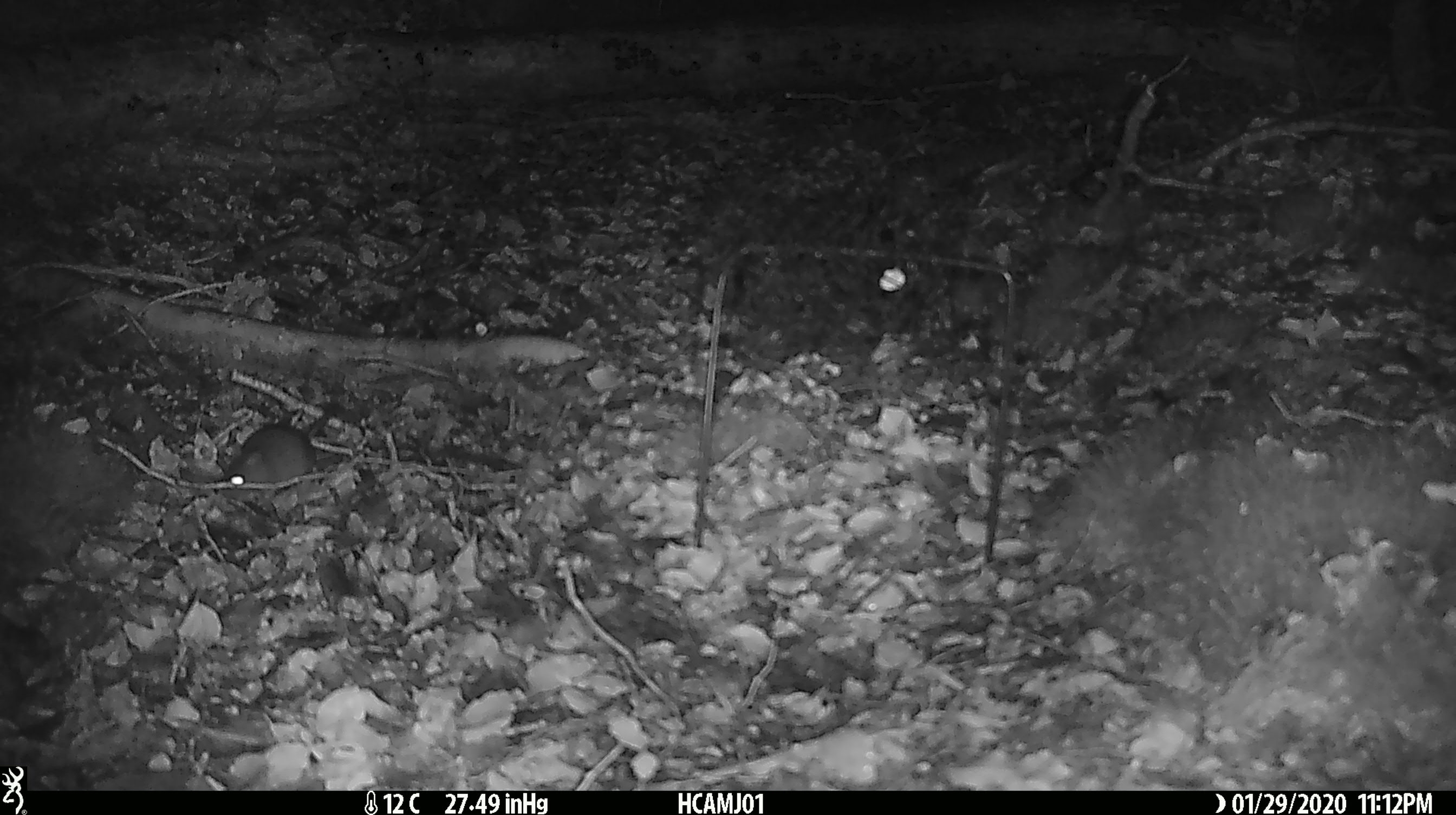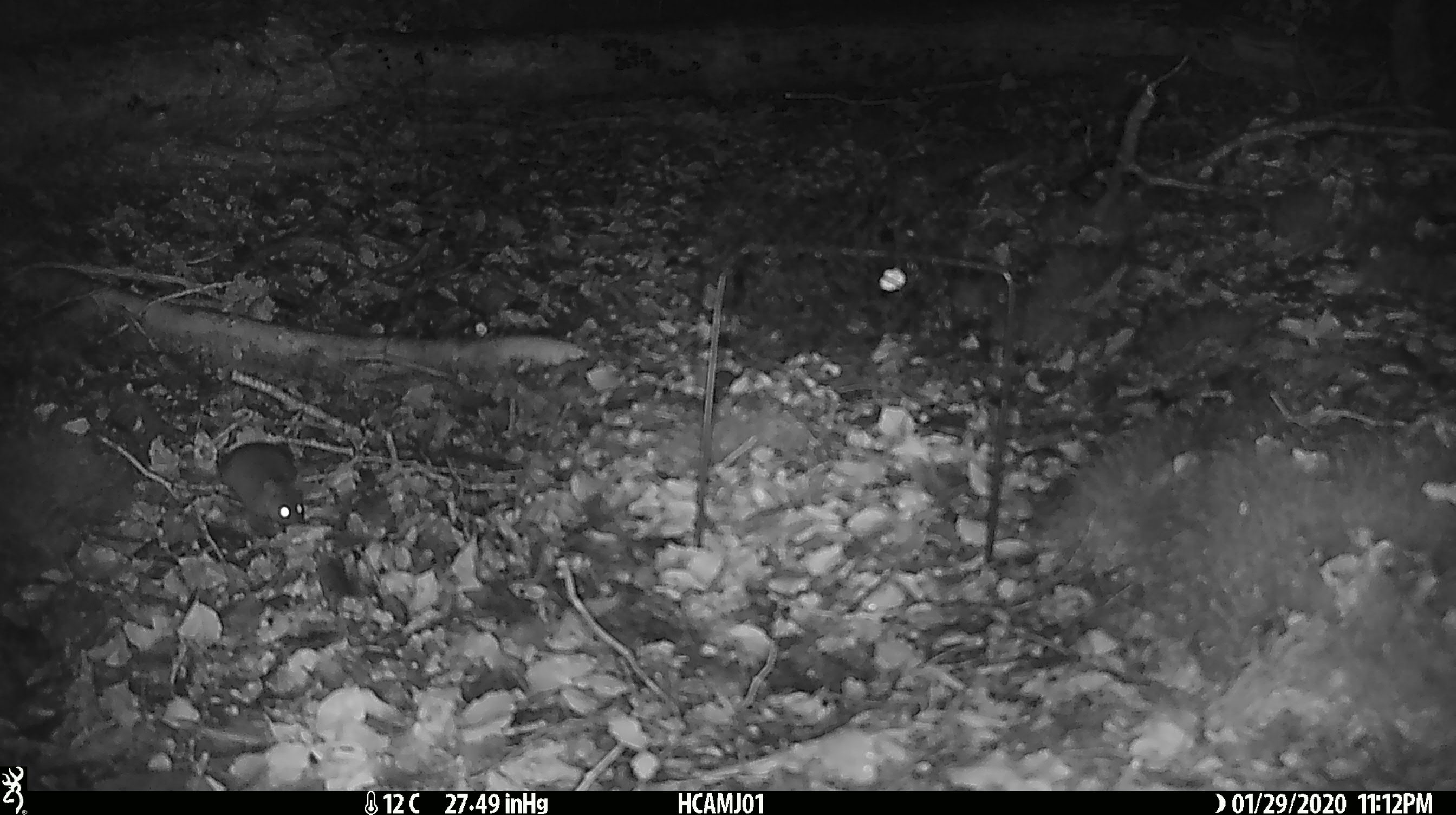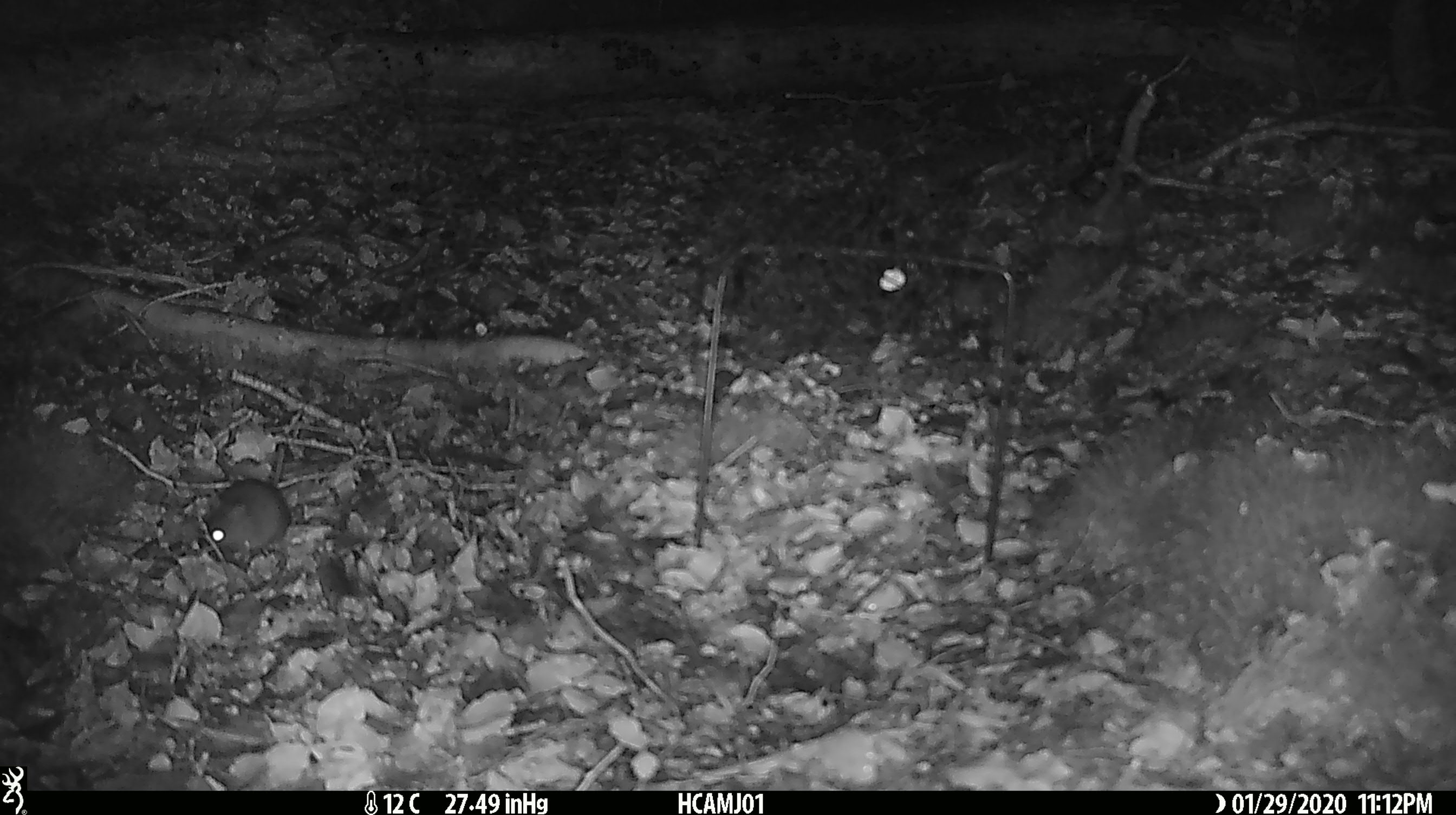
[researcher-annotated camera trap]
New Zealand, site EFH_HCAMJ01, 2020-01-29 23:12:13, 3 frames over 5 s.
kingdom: Animalia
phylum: Chordata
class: Mammalia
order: Rodentia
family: Muridae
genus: Mus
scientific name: Mus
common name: mouse